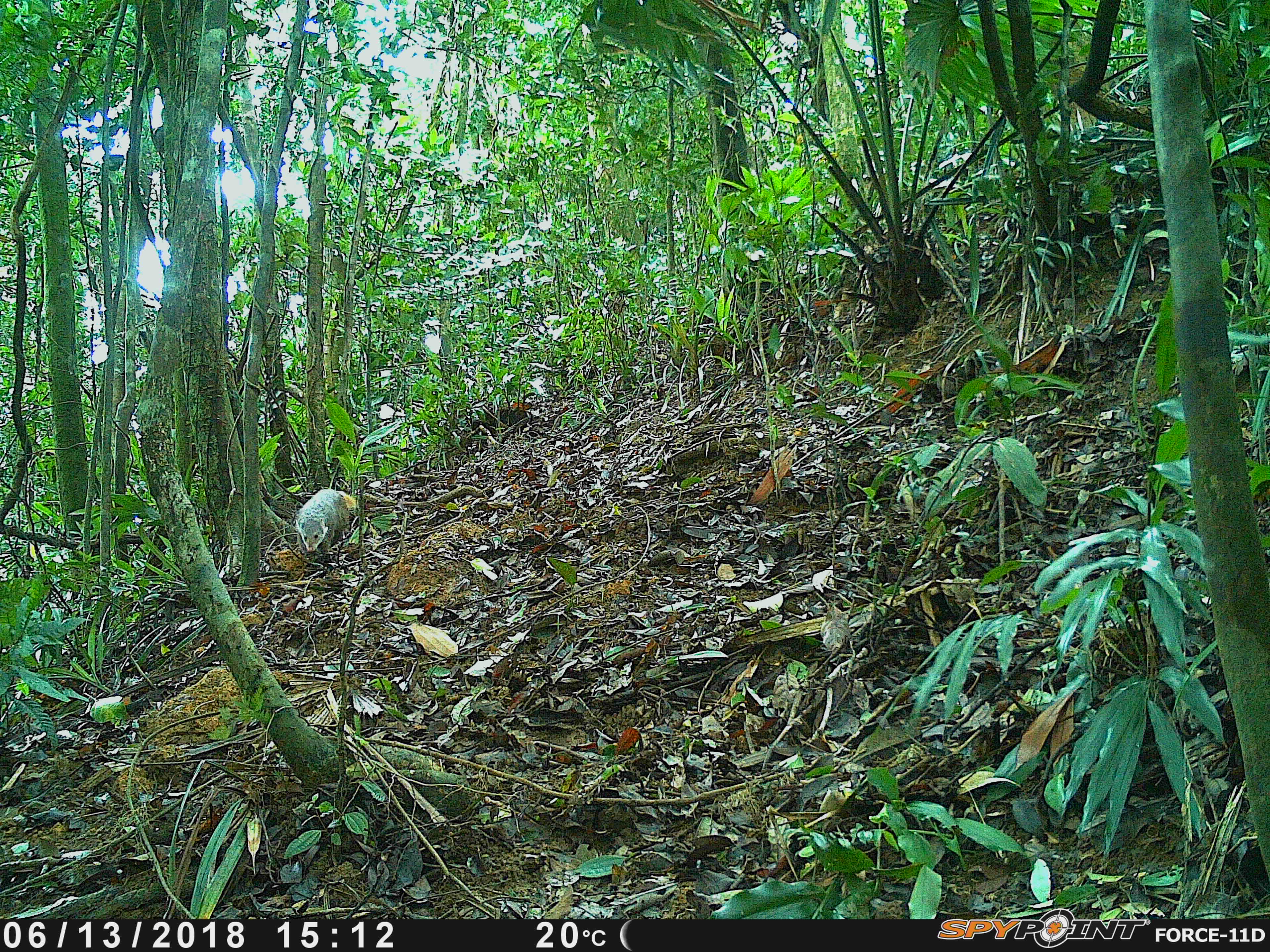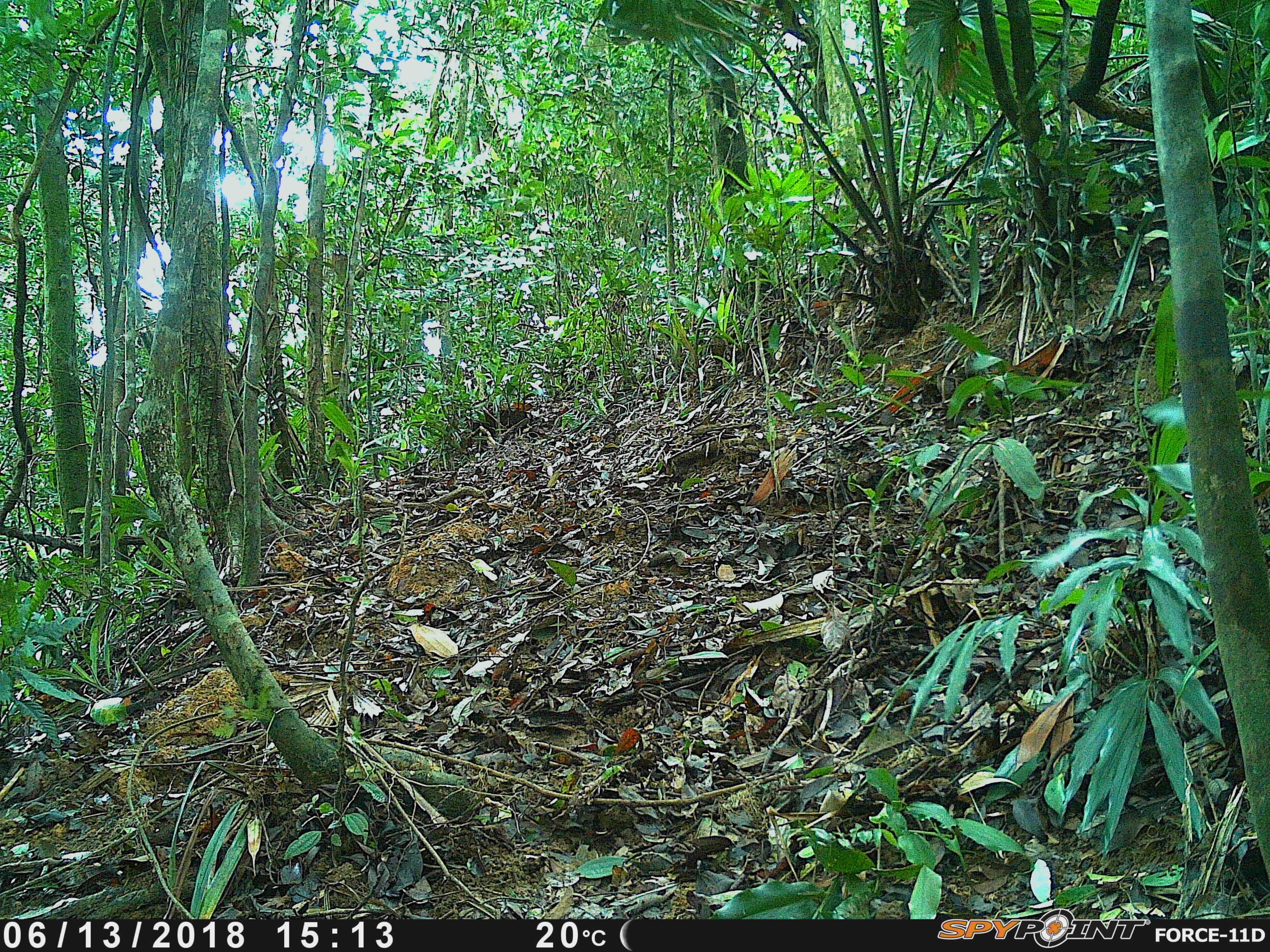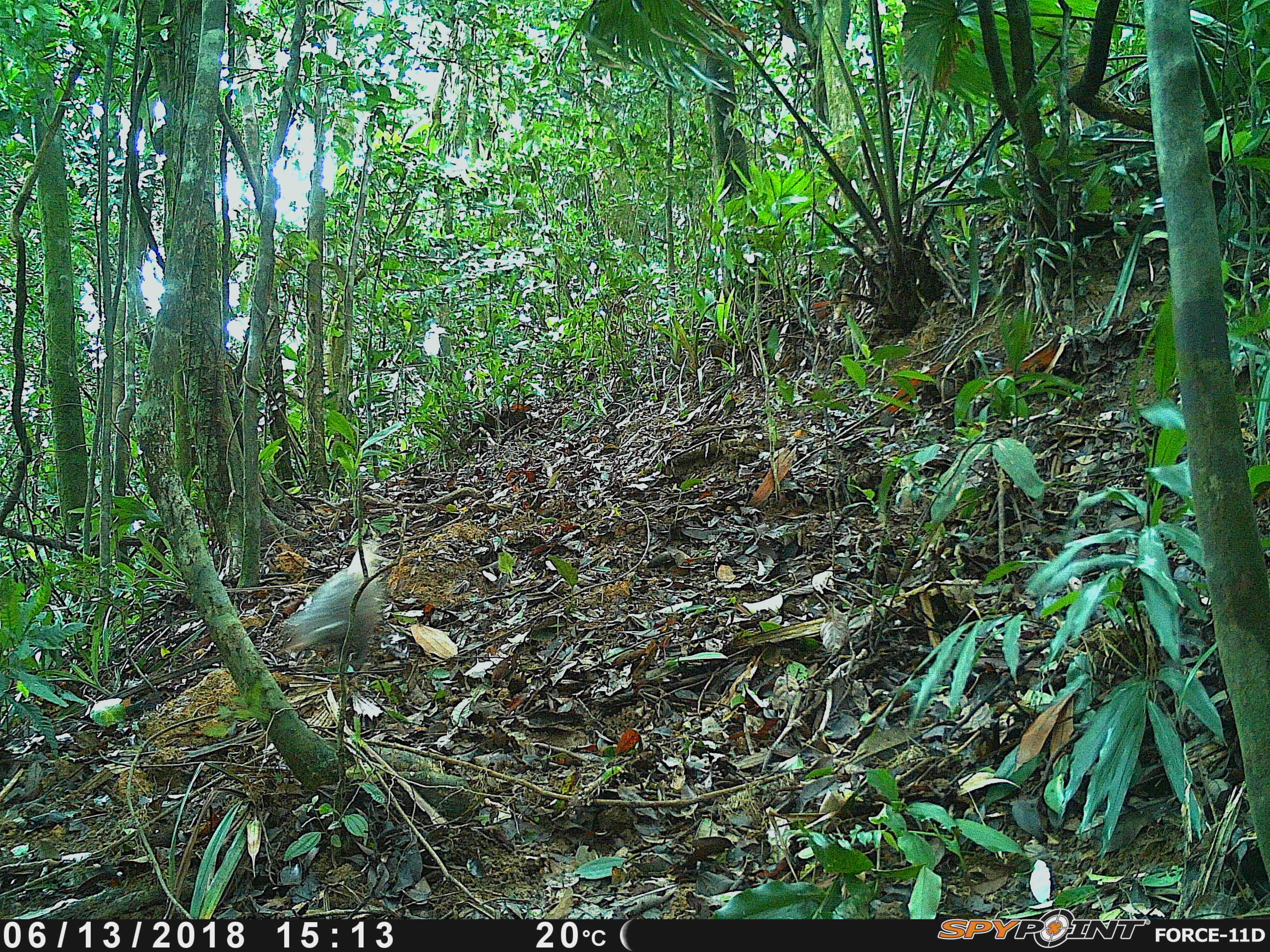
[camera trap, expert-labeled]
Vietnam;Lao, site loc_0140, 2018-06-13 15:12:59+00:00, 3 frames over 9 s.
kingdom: Animalia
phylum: Chordata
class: Mammalia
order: Carnivora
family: Herpestidae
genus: Urva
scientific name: Urva urva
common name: crab-eating mongoose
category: crab eating mongoose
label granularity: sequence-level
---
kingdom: Animalia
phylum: Chordata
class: Mammalia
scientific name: Mammalia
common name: mammal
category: unidentified small mammal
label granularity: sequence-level